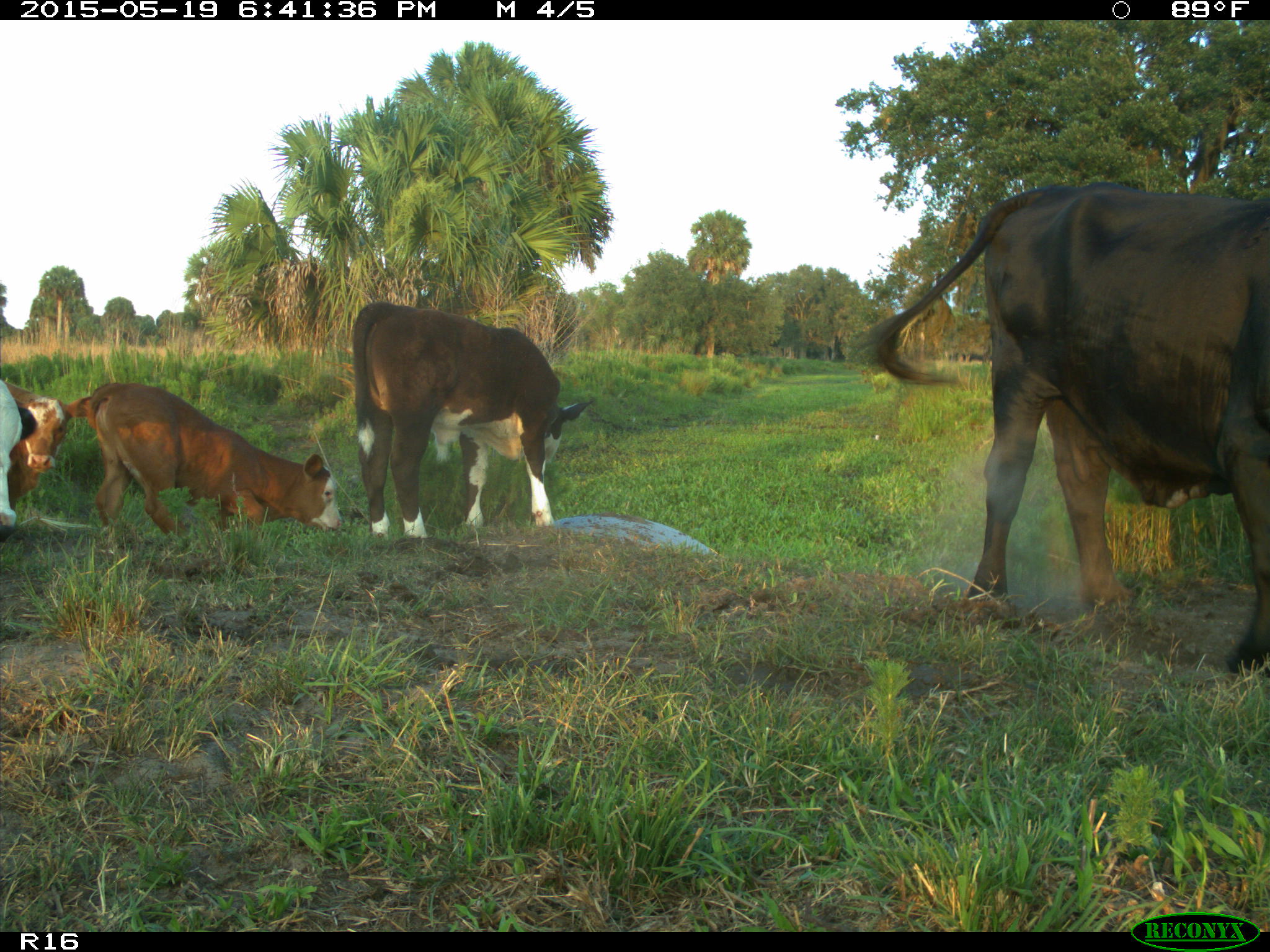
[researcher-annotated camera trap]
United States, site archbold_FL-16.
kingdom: Animalia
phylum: Chordata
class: Mammalia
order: Artiodactyla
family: Bovidae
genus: Bos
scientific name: Bos taurus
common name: domestic cow